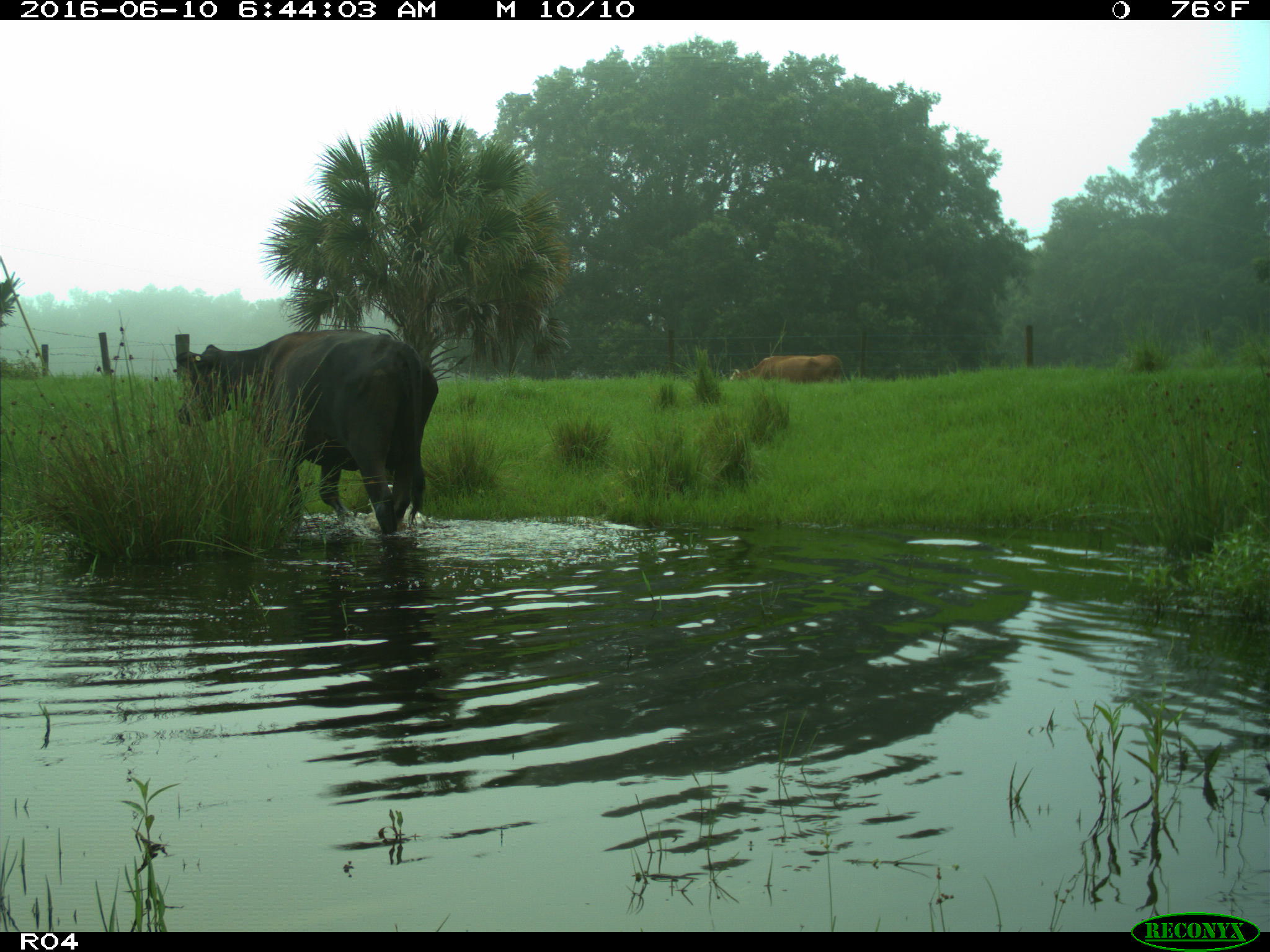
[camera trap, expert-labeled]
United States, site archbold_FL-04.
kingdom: Animalia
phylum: Chordata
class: Mammalia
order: Artiodactyla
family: Bovidae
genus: Bos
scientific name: Bos taurus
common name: domestic cow